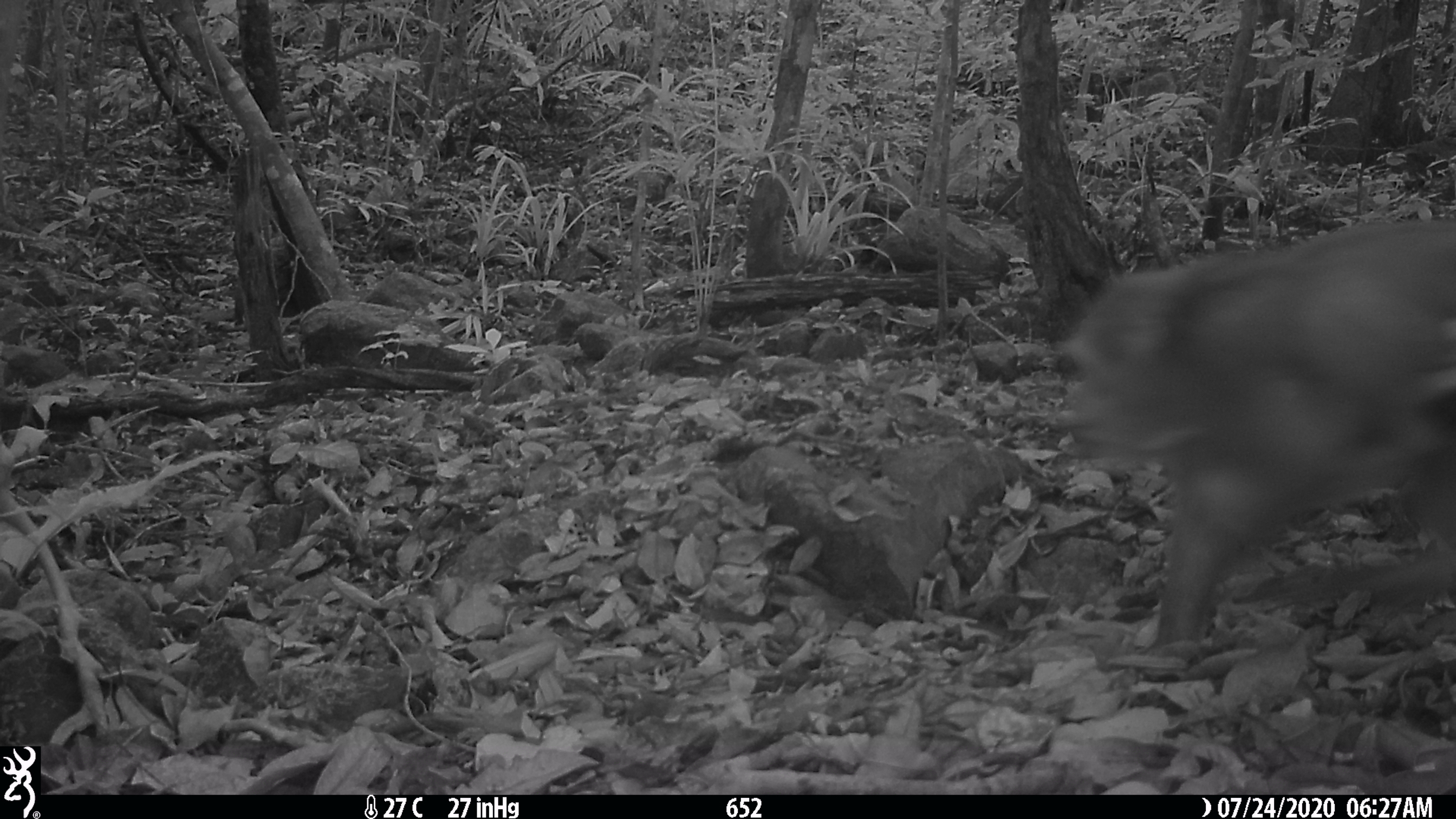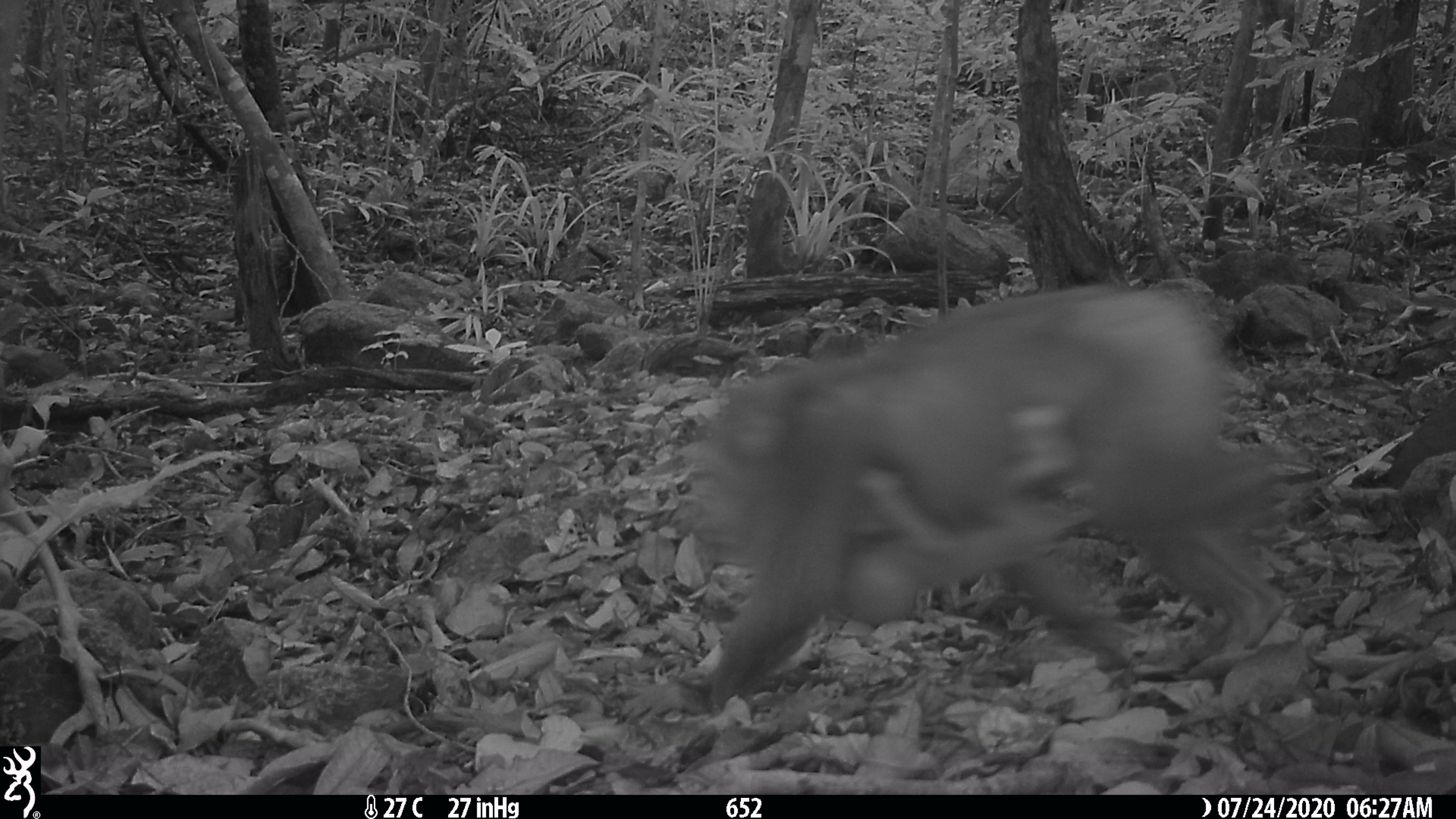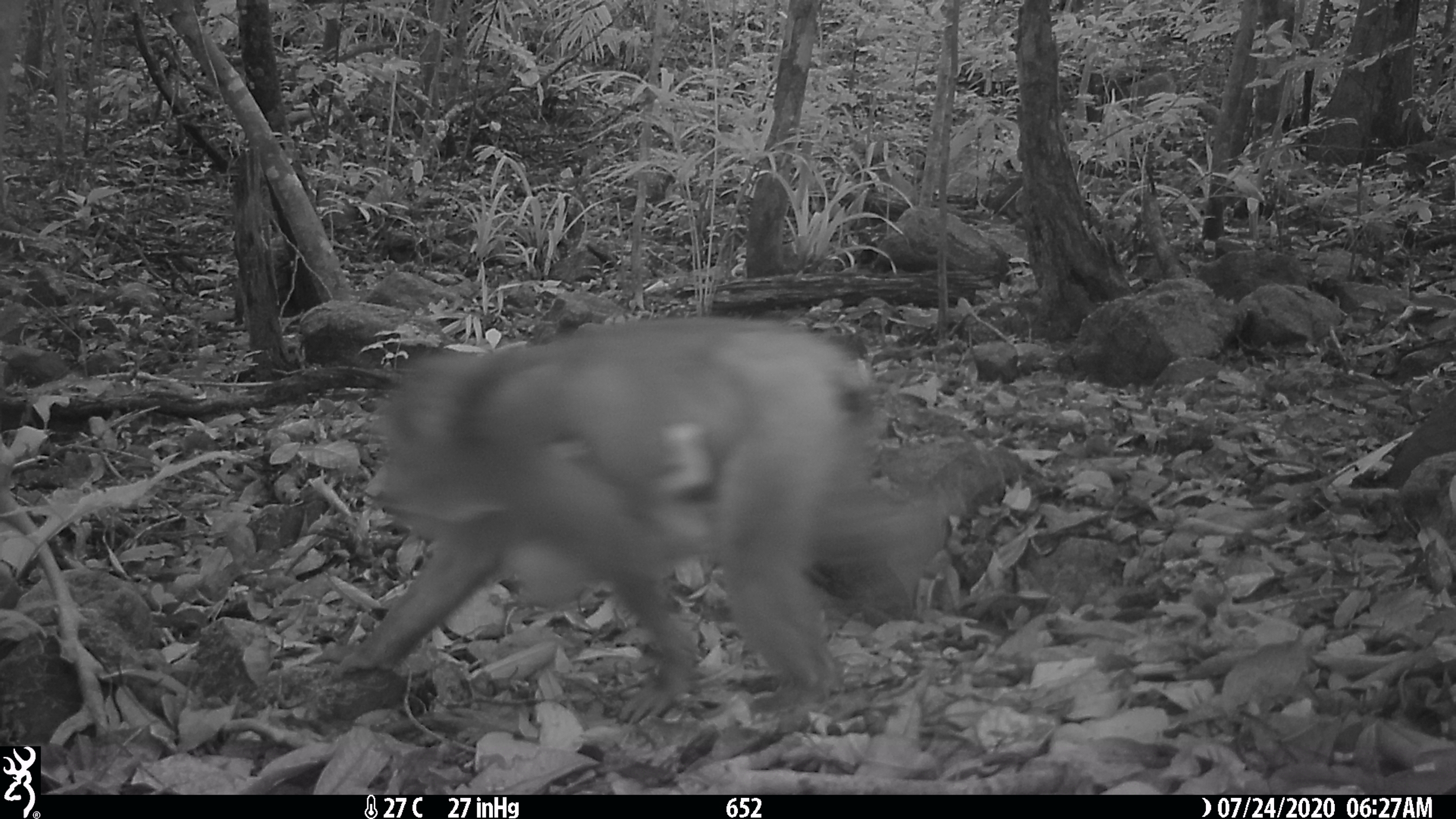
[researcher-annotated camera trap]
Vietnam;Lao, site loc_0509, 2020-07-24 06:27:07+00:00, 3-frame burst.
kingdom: Animalia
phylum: Chordata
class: Mammalia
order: Primates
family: Cercopithecidae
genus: Macaca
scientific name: Macaca arctoides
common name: stump-tailed macaque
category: stump tailed macaque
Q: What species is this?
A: Stump tailed macaque (stump-tailed macaque) (Macaca arctoides).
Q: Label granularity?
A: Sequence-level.